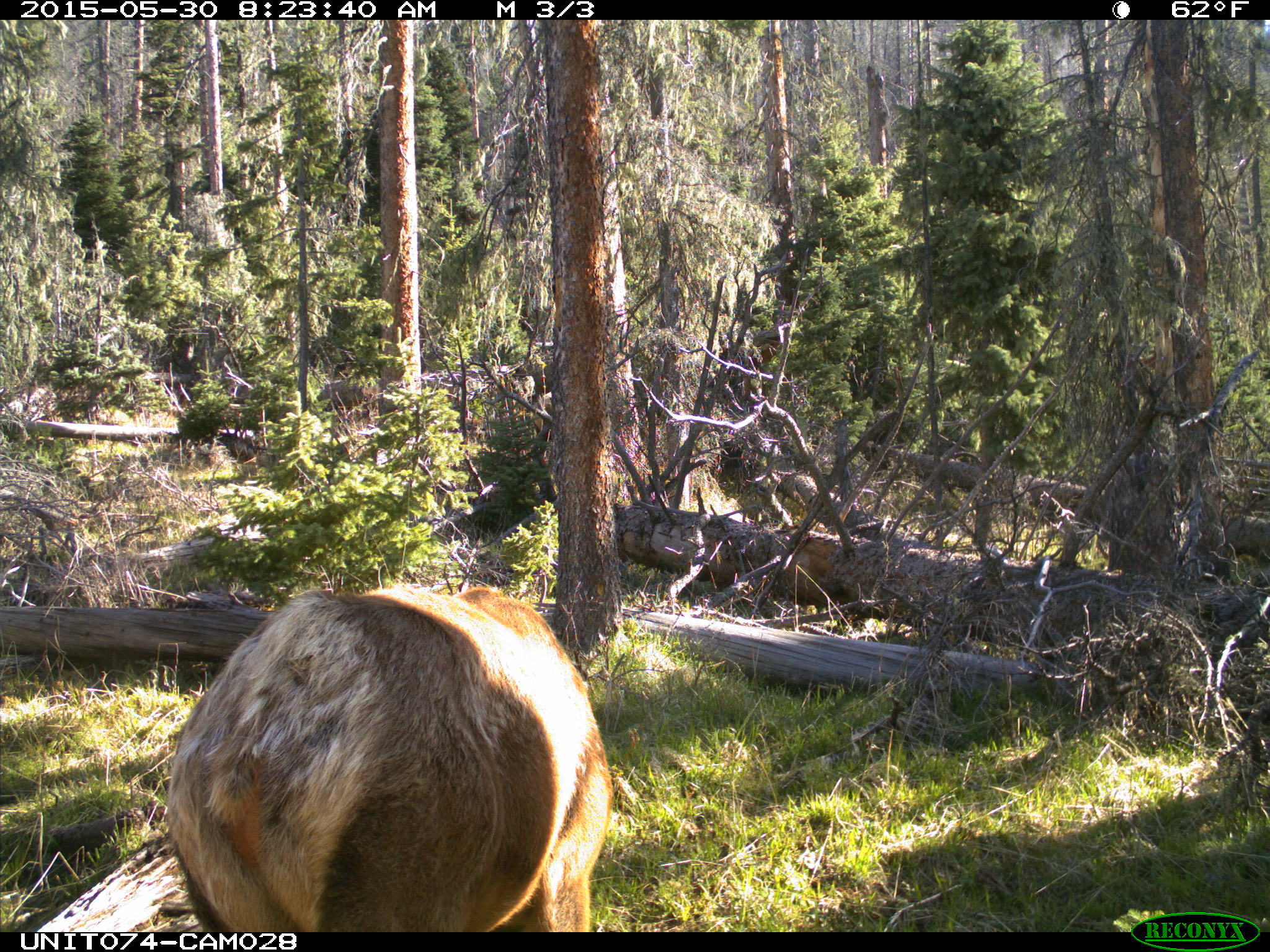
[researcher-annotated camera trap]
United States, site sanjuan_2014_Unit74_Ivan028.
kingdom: Animalia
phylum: Chordata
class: Mammalia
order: Artiodactyla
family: Cervidae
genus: Cervus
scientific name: Cervus elaphus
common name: red deer